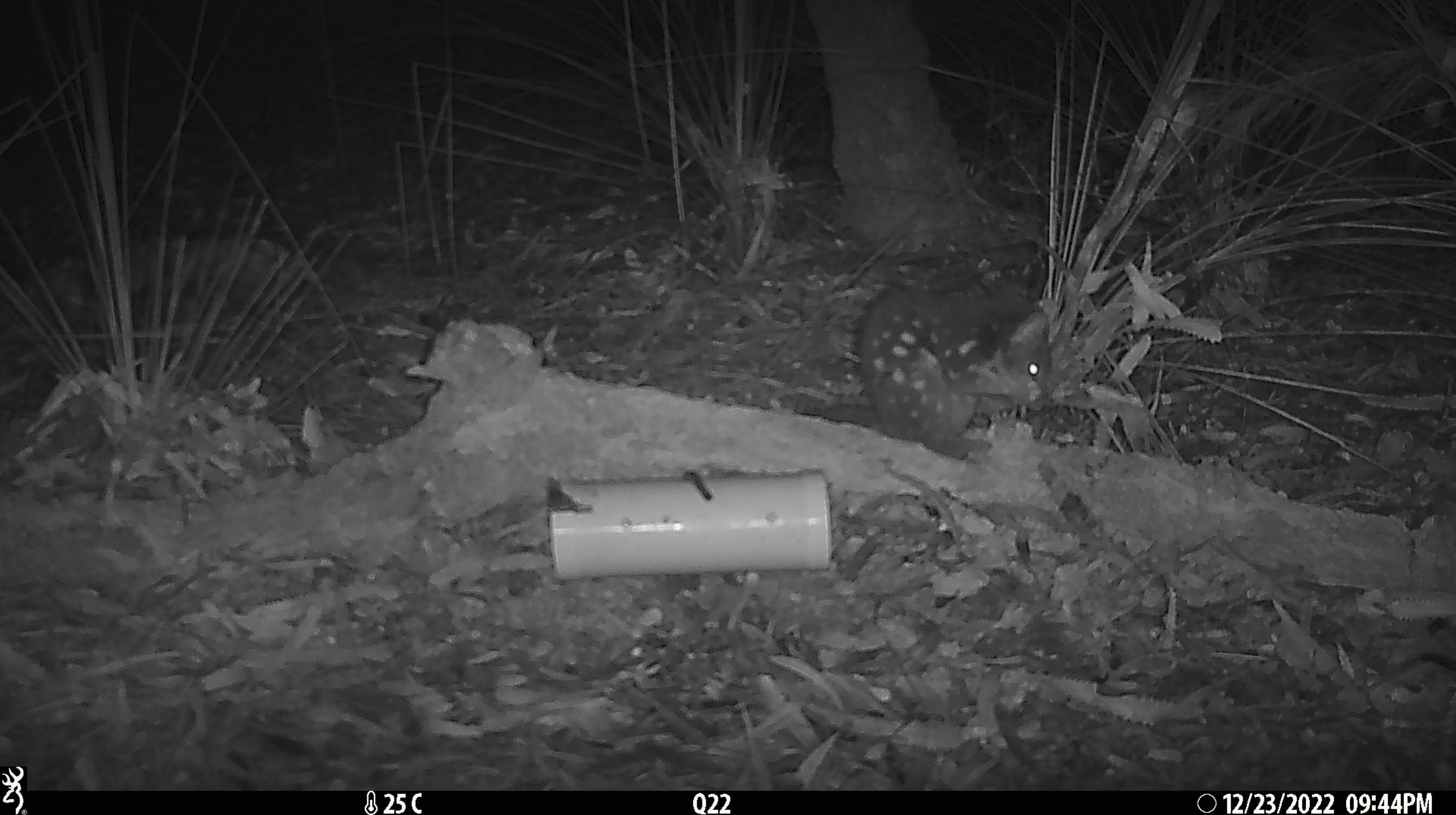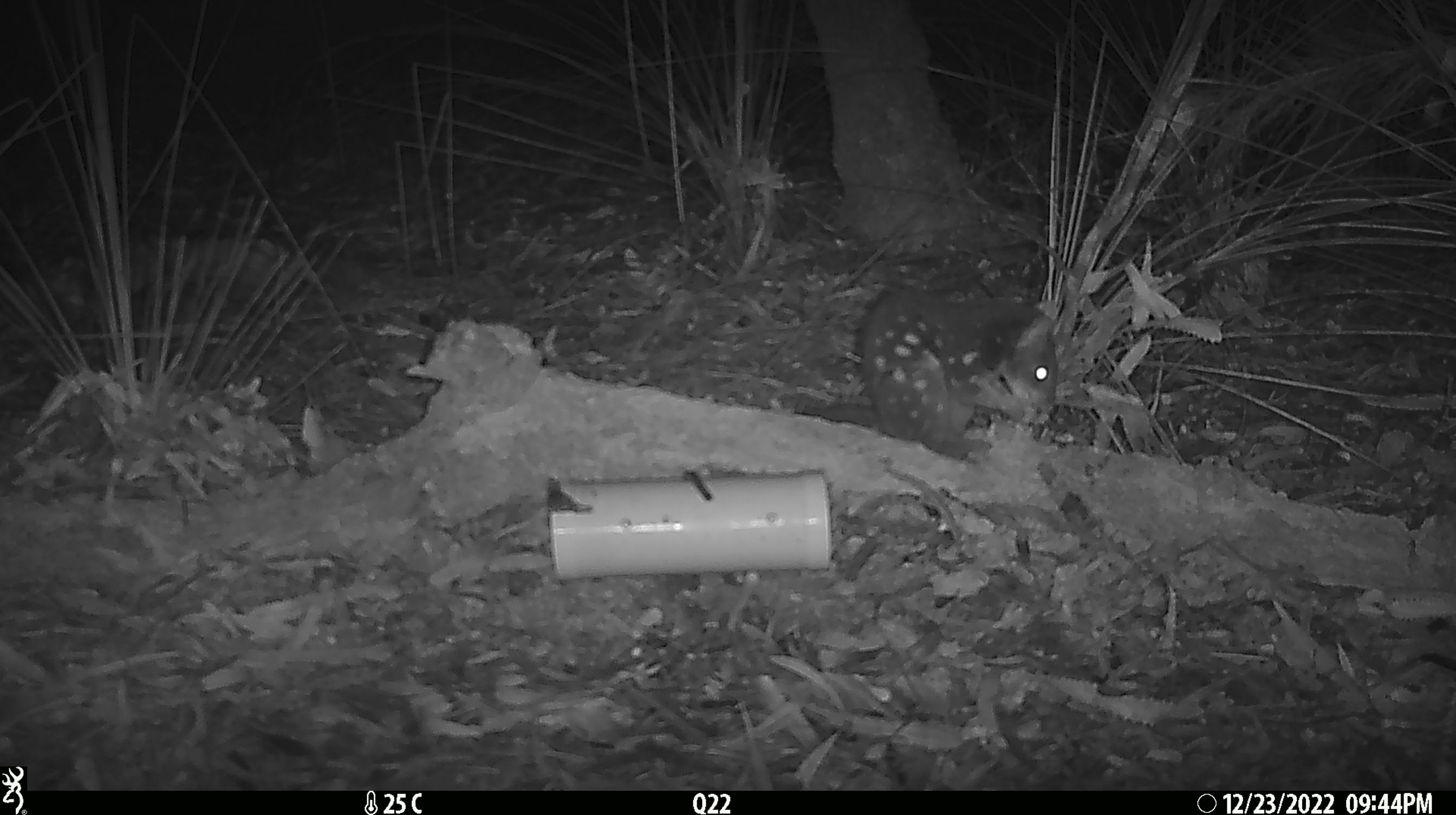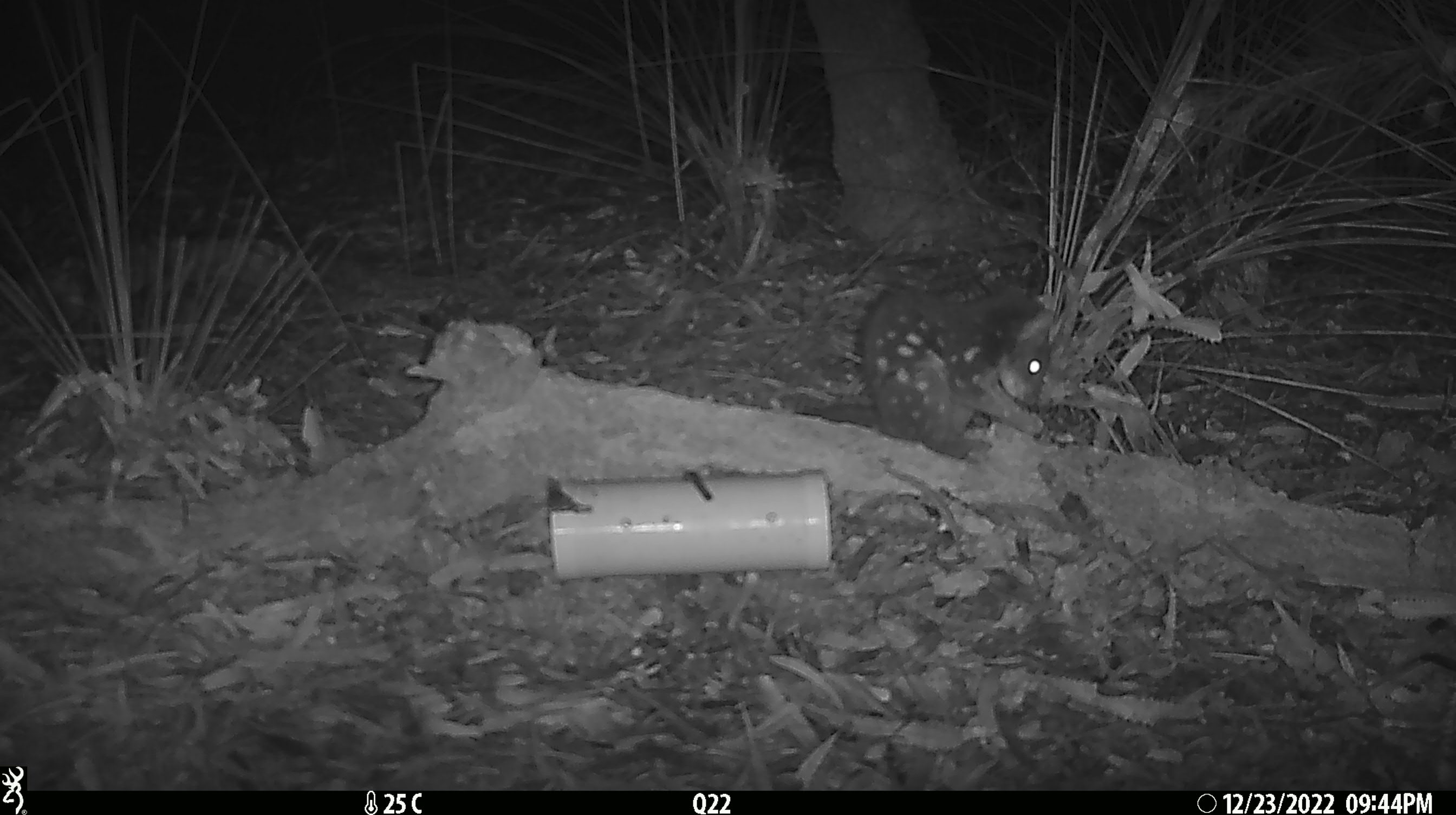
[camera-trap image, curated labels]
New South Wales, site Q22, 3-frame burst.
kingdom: Animalia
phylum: Chordata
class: Mammalia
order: Dasyuromorphia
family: Dasyuridae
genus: Dasyurus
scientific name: Dasyurus maculatus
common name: spotted-tailed quoll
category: quoll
Quoll (spotted-tailed quoll) (Dasyurus maculatus).